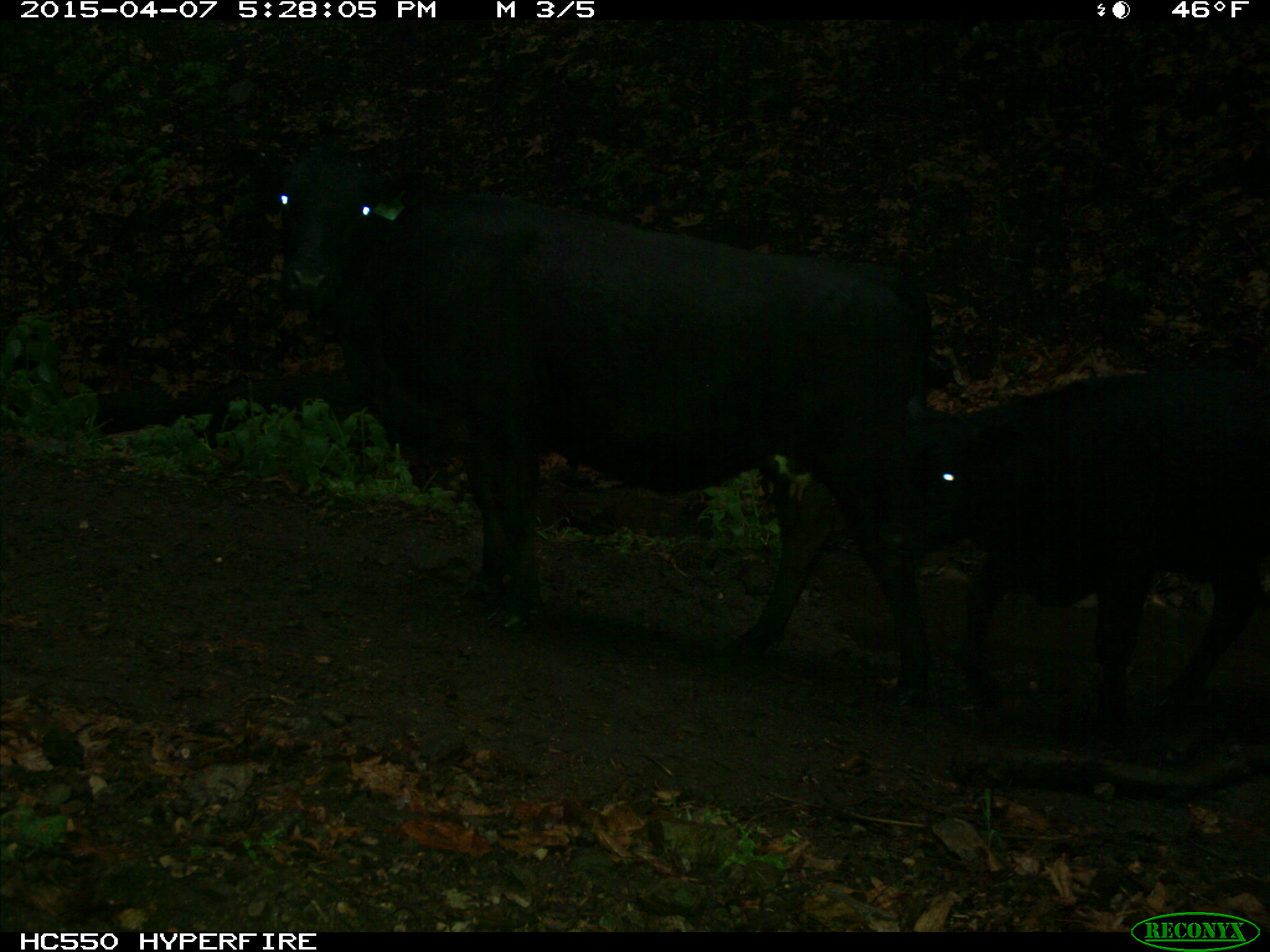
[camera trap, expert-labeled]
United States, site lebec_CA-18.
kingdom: Animalia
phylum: Chordata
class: Mammalia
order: Artiodactyla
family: Bovidae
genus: Bos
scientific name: Bos taurus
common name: domestic cow